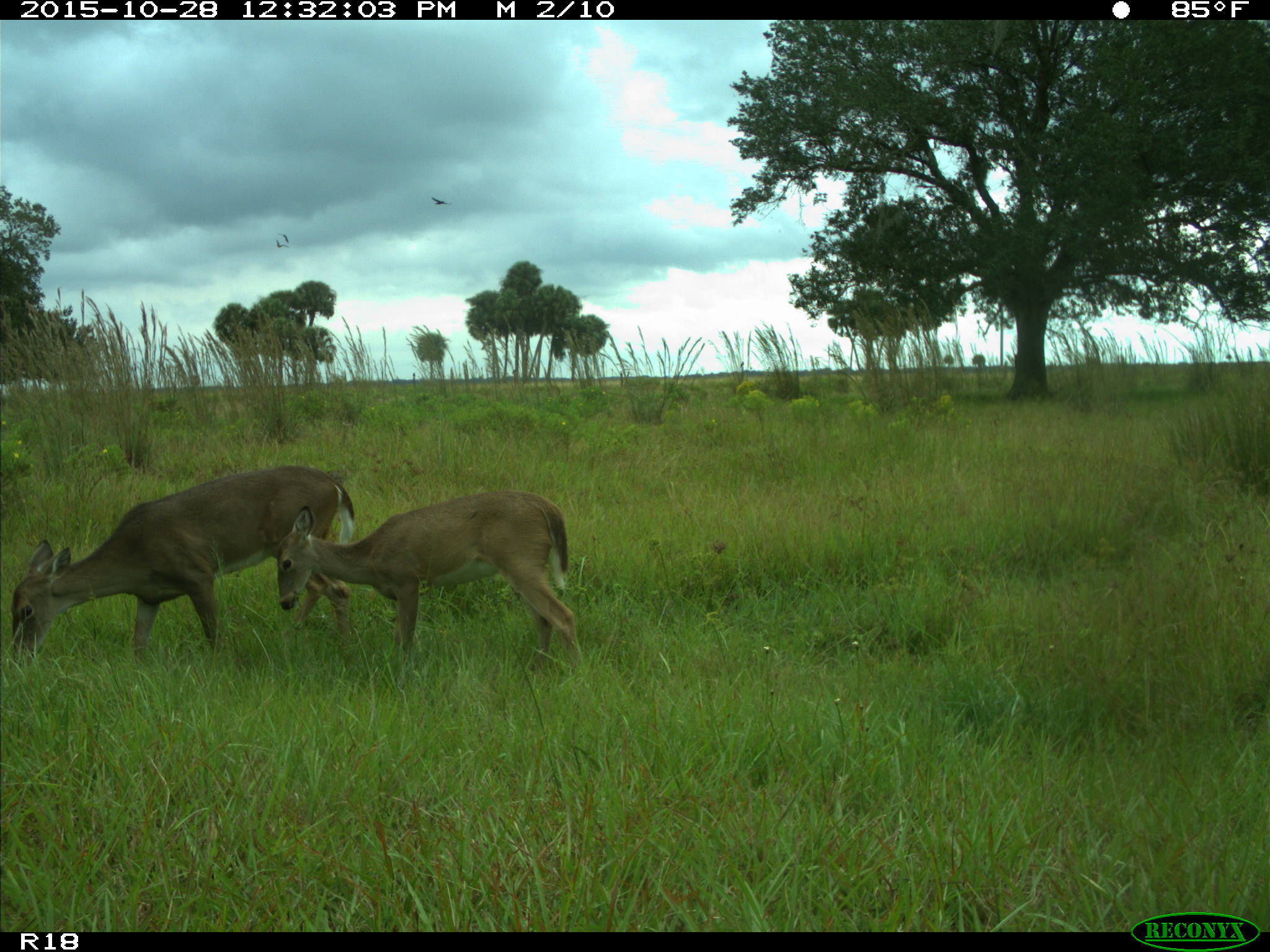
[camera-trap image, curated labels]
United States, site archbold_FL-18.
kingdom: Animalia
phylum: Chordata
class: Mammalia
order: Artiodactyla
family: Cervidae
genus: Odocoileus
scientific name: Odocoileus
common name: deer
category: unidentified deer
Unidentified deer (deer) (Odocoileus).